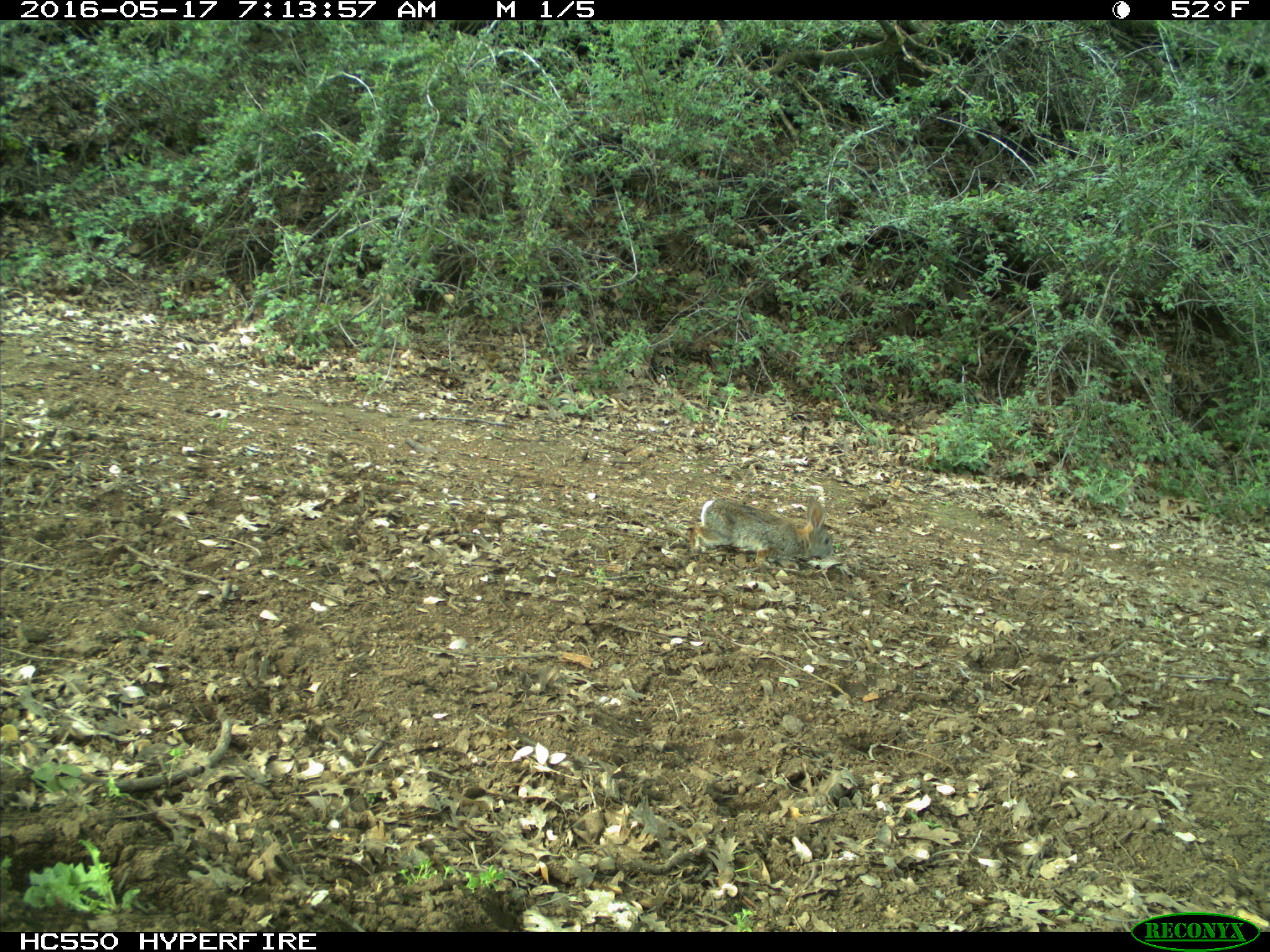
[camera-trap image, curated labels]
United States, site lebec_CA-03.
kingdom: Animalia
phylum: Chordata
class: Mammalia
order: Lagomorpha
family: Leporidae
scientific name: Leporidae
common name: rabbits and hares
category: unidentified rabbit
Unidentified rabbit (rabbits and hares) (Leporidae).